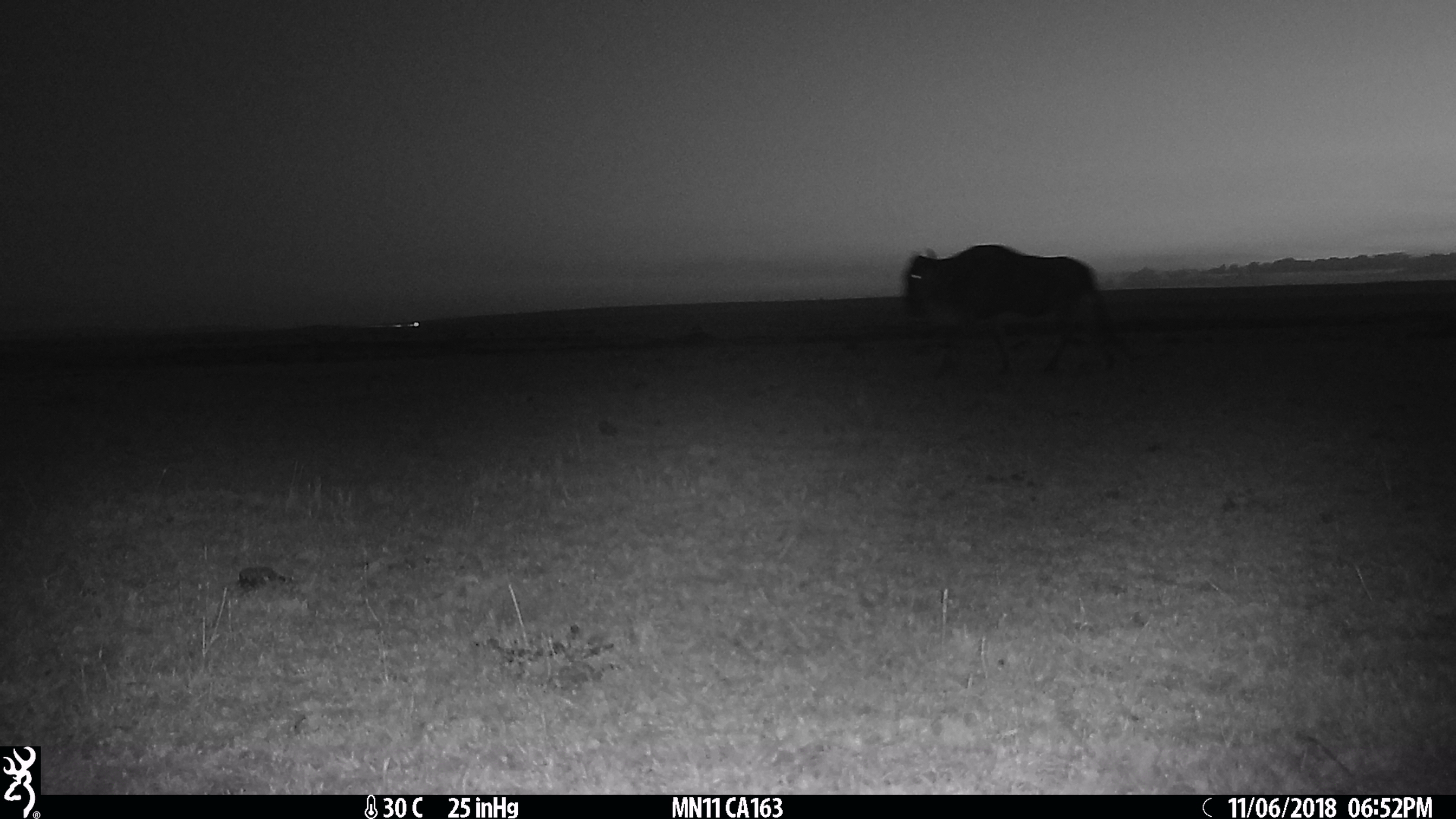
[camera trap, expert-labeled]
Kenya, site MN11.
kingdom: Animalia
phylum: Chordata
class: Mammalia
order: Artiodactyla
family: Bovidae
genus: Connochaetes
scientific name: Connochaetes taurinus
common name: blue wildebeest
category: wildebeest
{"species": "wildebeest (blue wildebeest) (Connochaetes taurinus)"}